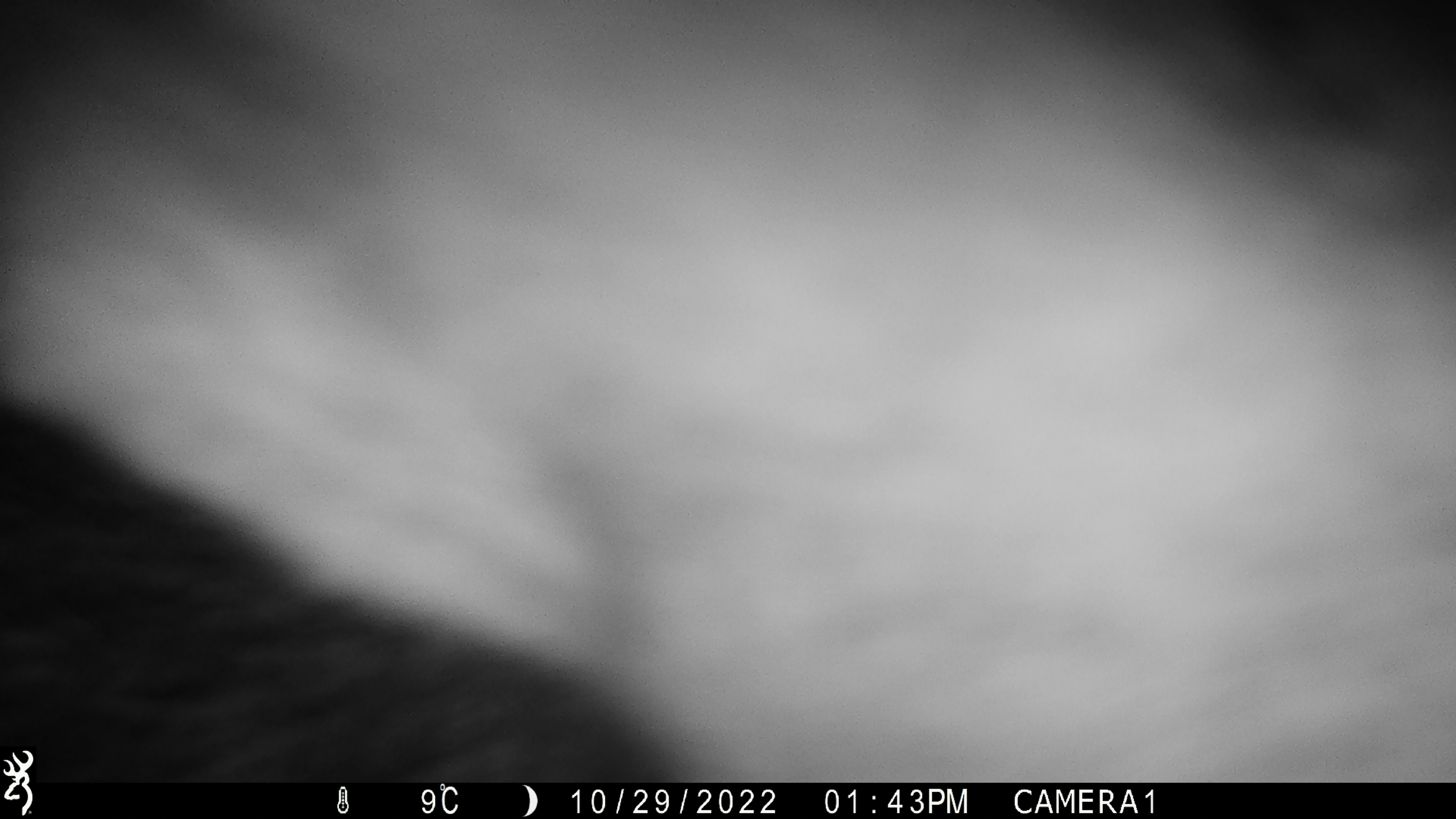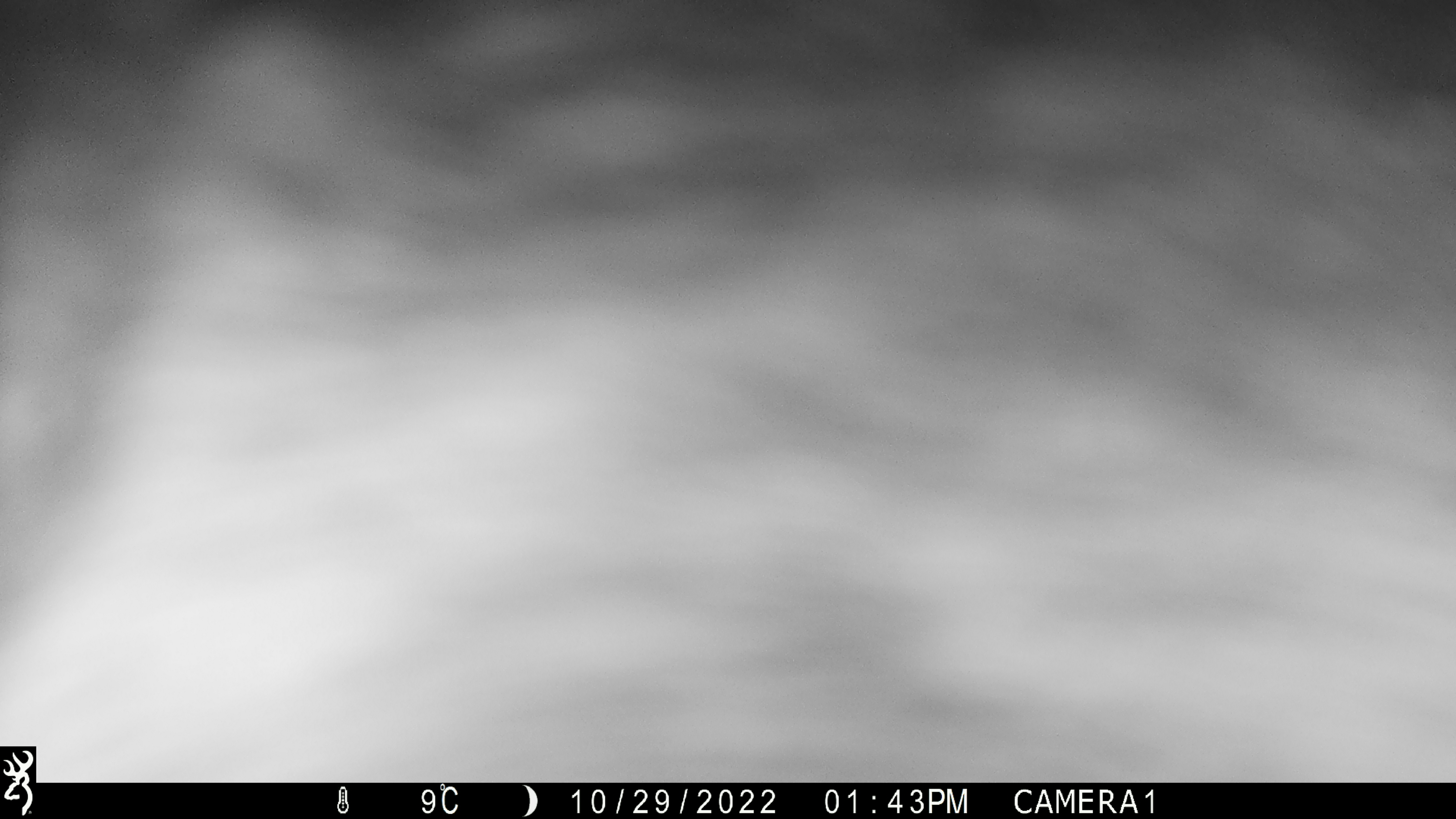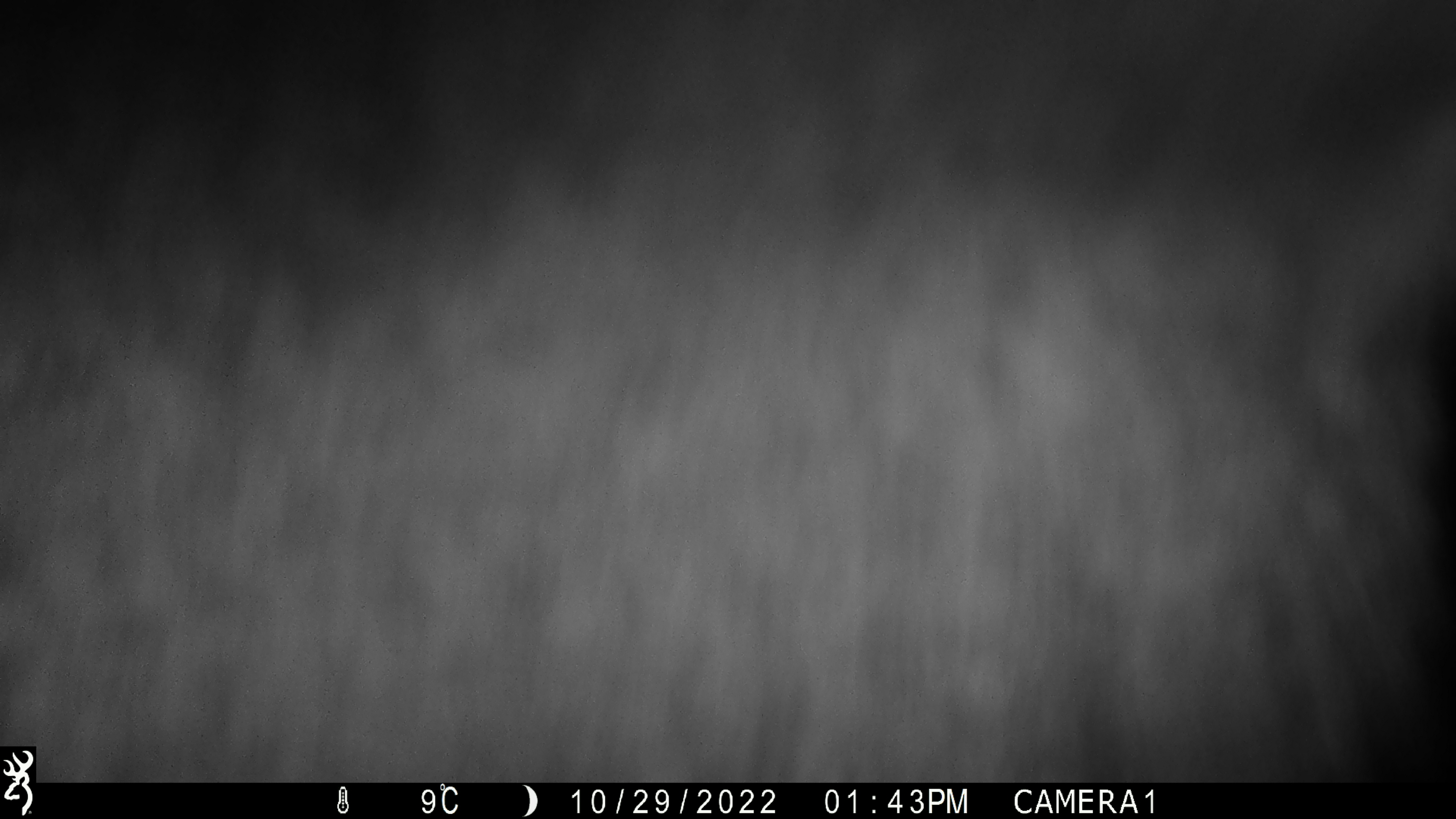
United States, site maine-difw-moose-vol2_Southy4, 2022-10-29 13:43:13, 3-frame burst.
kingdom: Animalia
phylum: Chordata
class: Mammalia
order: Artiodactyla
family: Cervidae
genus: Alces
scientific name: Alces alces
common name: moose